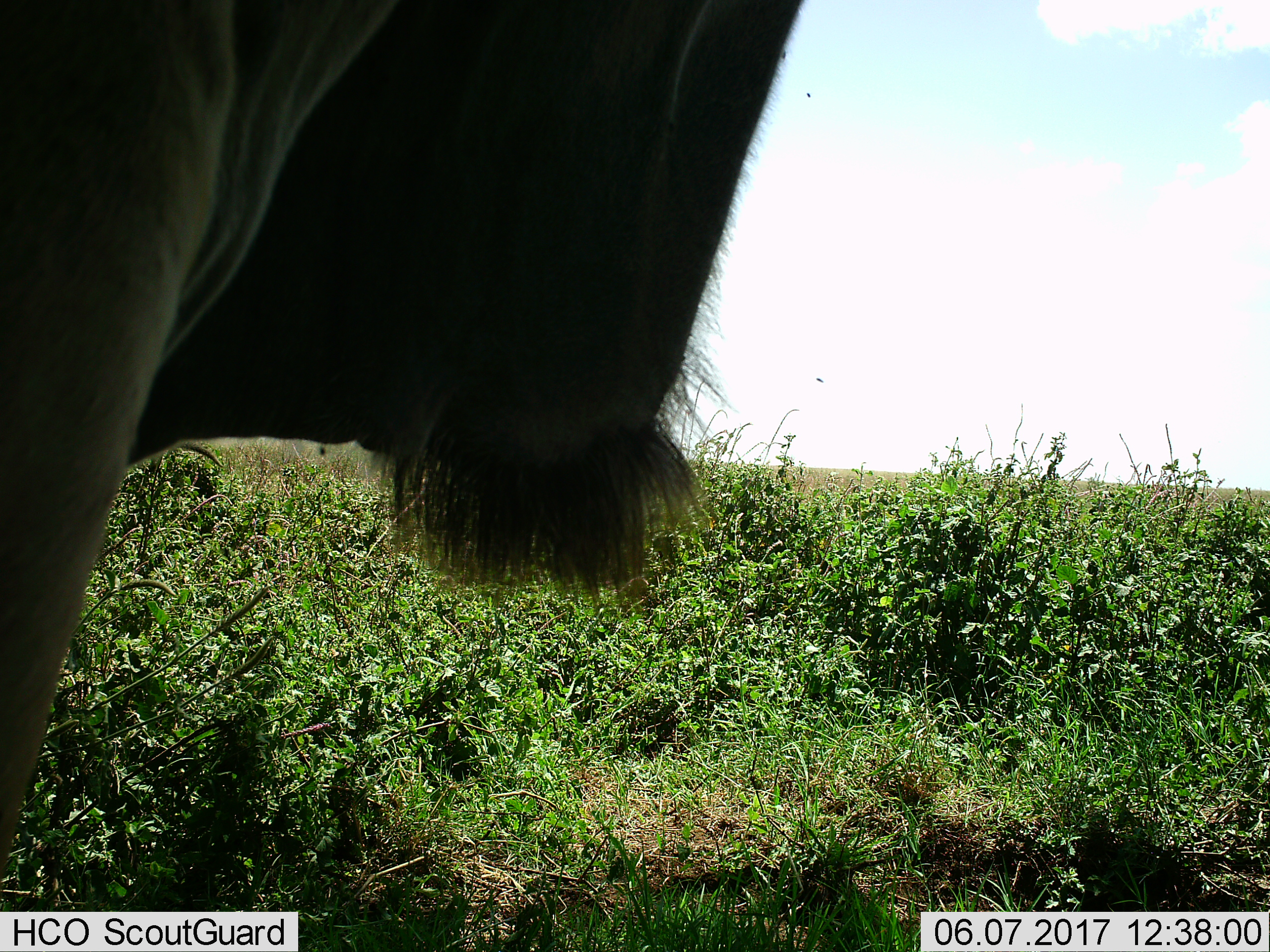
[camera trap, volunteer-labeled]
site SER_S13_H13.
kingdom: Animalia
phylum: Chordata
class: Mammalia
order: Artiodactyla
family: Bovidae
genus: Connochaetes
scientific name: Connochaetes taurinus taurinus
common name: blue wildebeest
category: wildebeestblue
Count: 1.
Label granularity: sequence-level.